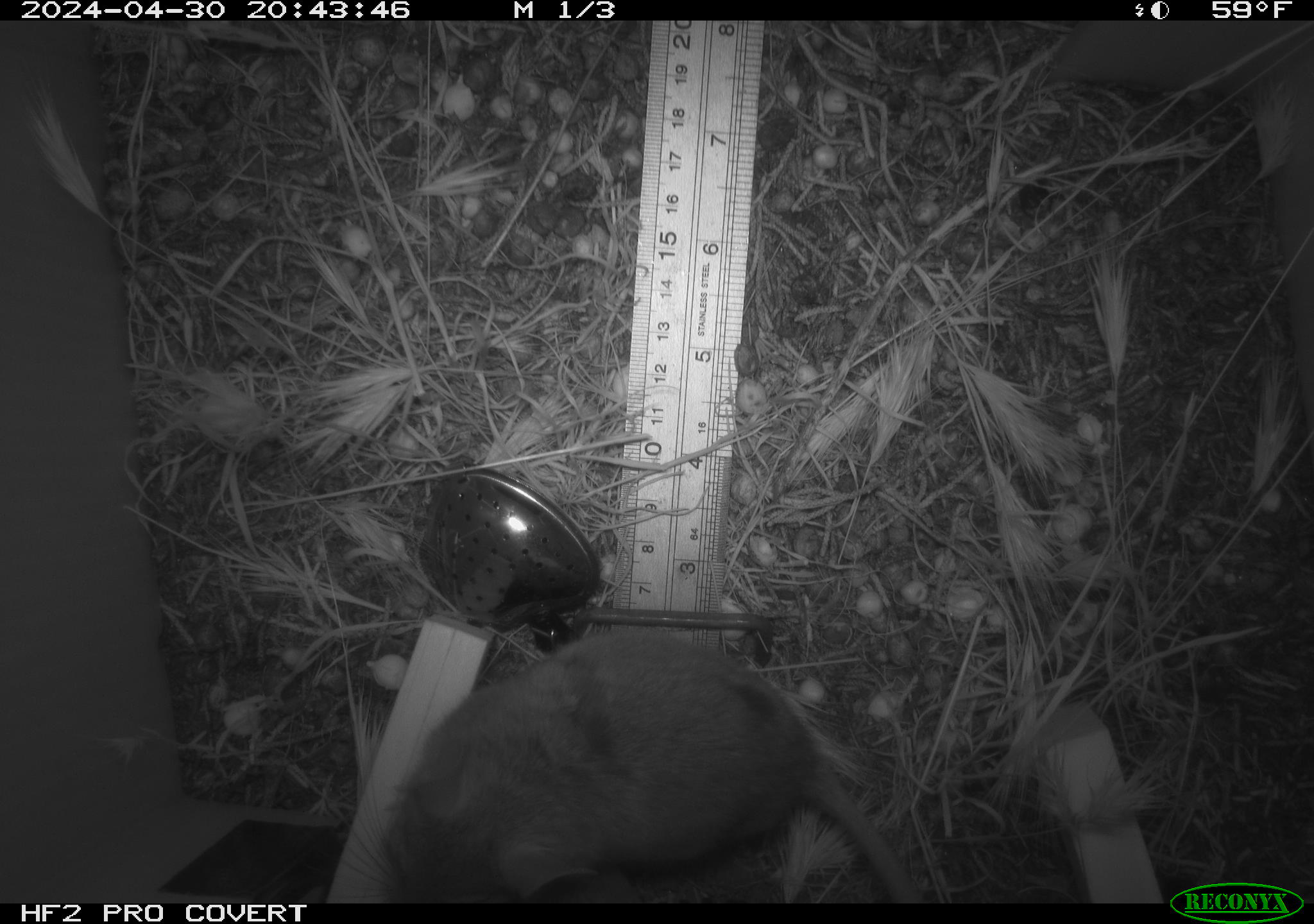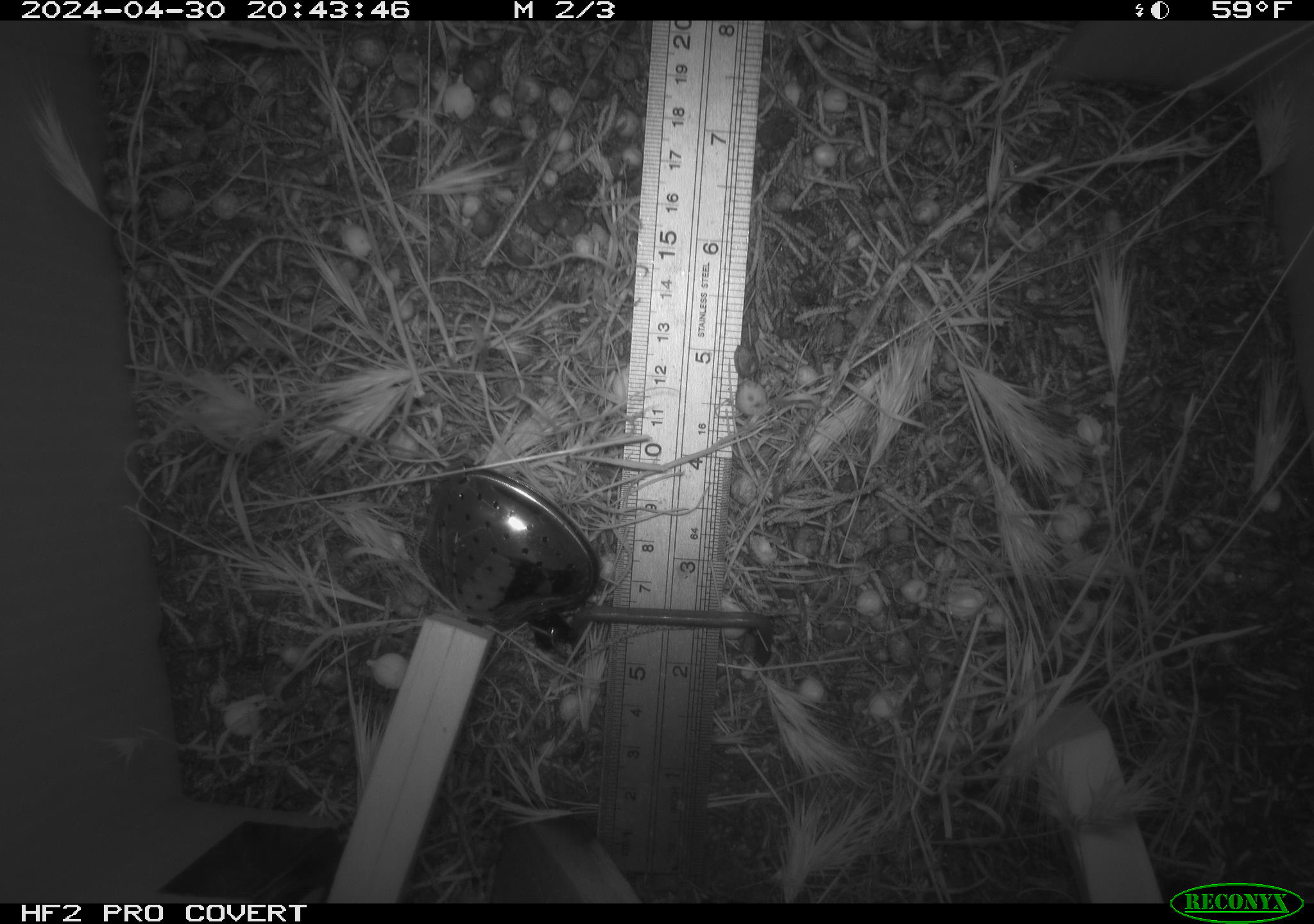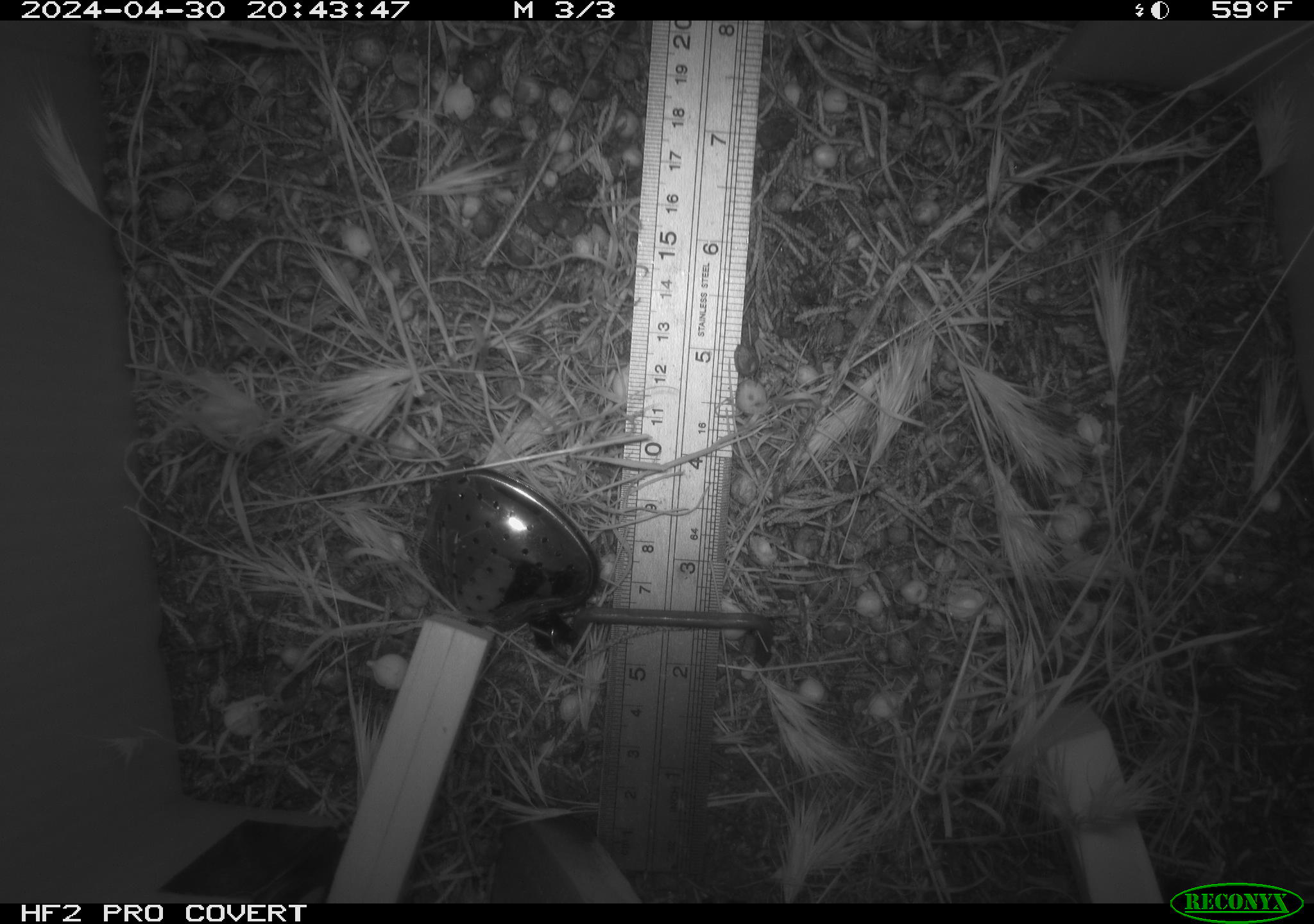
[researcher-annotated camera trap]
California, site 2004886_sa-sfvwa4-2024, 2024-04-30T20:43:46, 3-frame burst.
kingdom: Animalia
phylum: Chordata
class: Mammalia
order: Rodentia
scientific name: Rodentia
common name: mouse species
Mouse species (Rodentia).